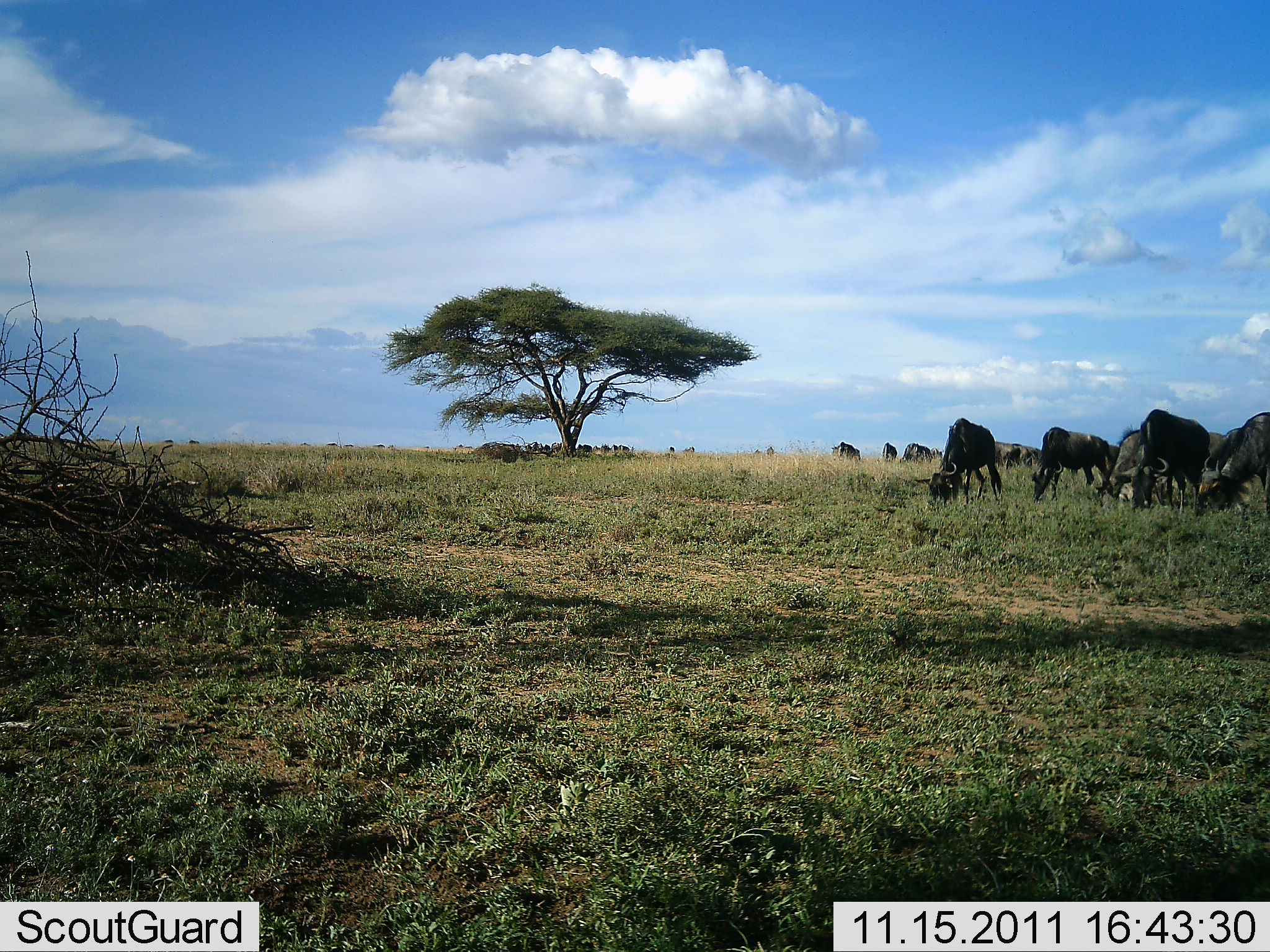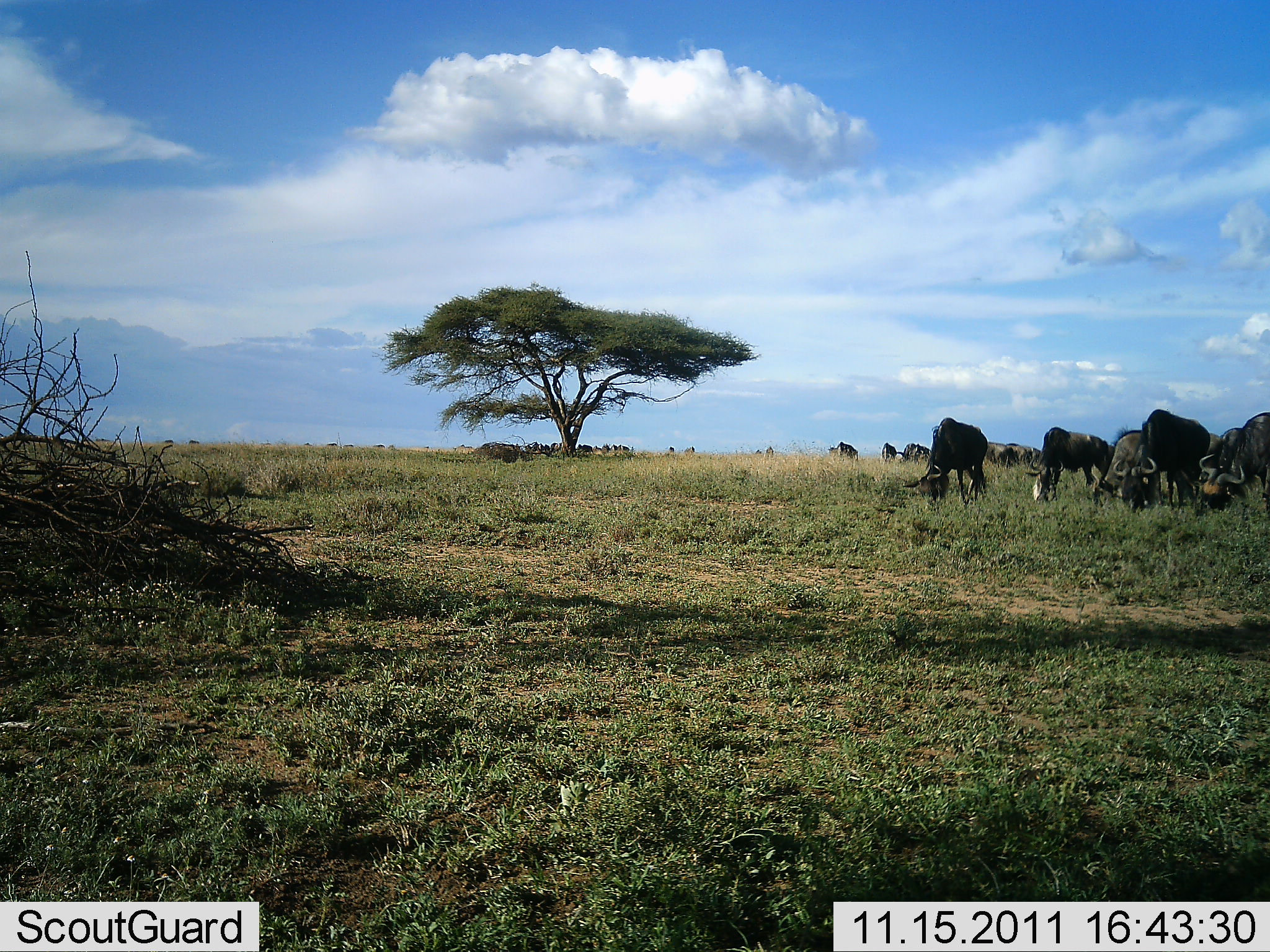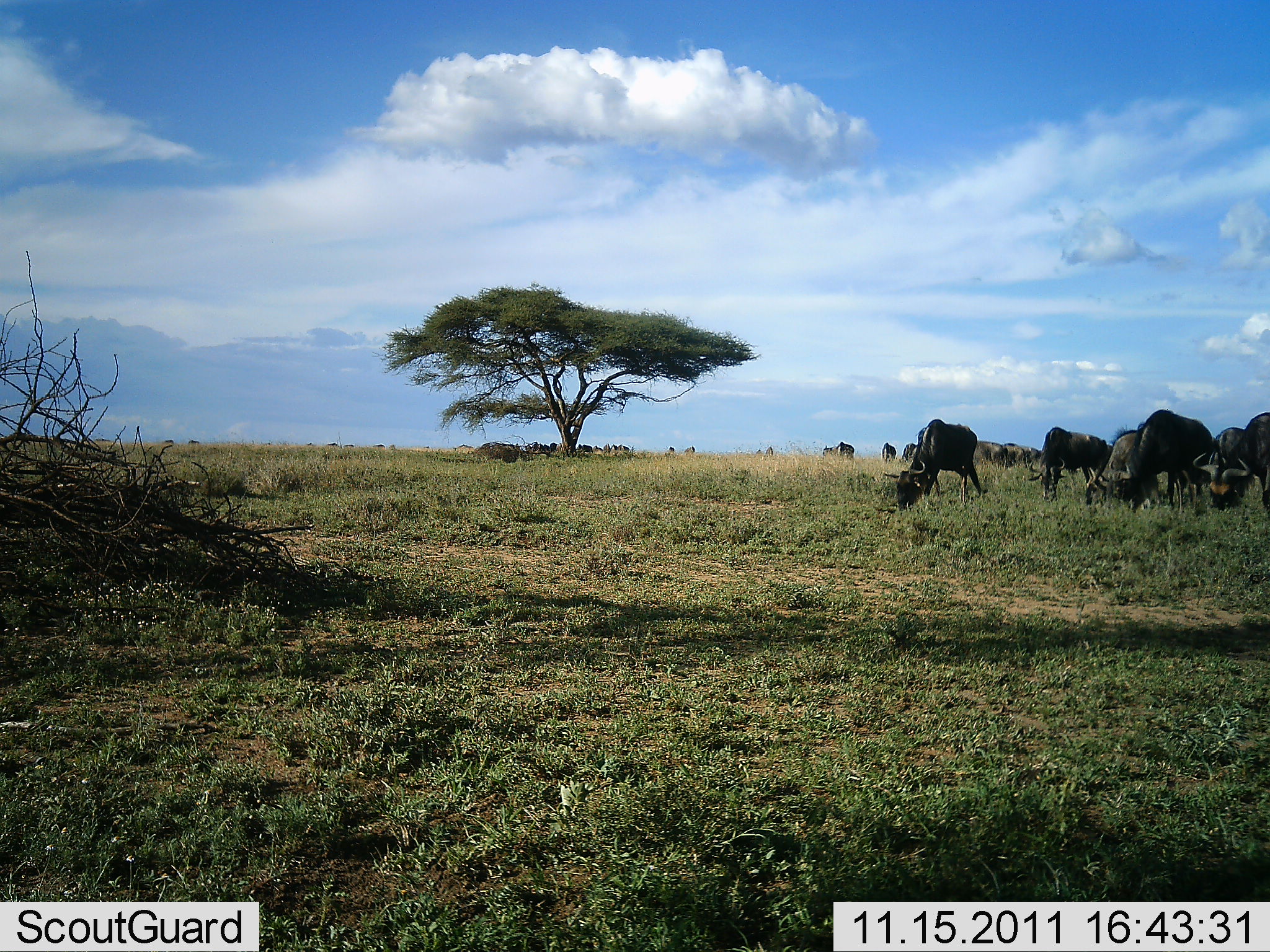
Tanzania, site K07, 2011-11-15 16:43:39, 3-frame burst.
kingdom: Animalia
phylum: Chordata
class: Mammalia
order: Artiodactyla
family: Bovidae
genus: Connochaetes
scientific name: Connochaetes taurinus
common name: blue wildebeest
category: wildebeest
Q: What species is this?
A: Wildebeest (blue wildebeest) (Connochaetes taurinus).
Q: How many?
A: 11-50.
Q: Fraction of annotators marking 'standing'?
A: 21%.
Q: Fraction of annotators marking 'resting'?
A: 0%.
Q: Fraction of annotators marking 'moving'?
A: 7%.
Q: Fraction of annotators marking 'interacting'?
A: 0%.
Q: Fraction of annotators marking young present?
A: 0%.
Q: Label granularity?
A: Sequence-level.